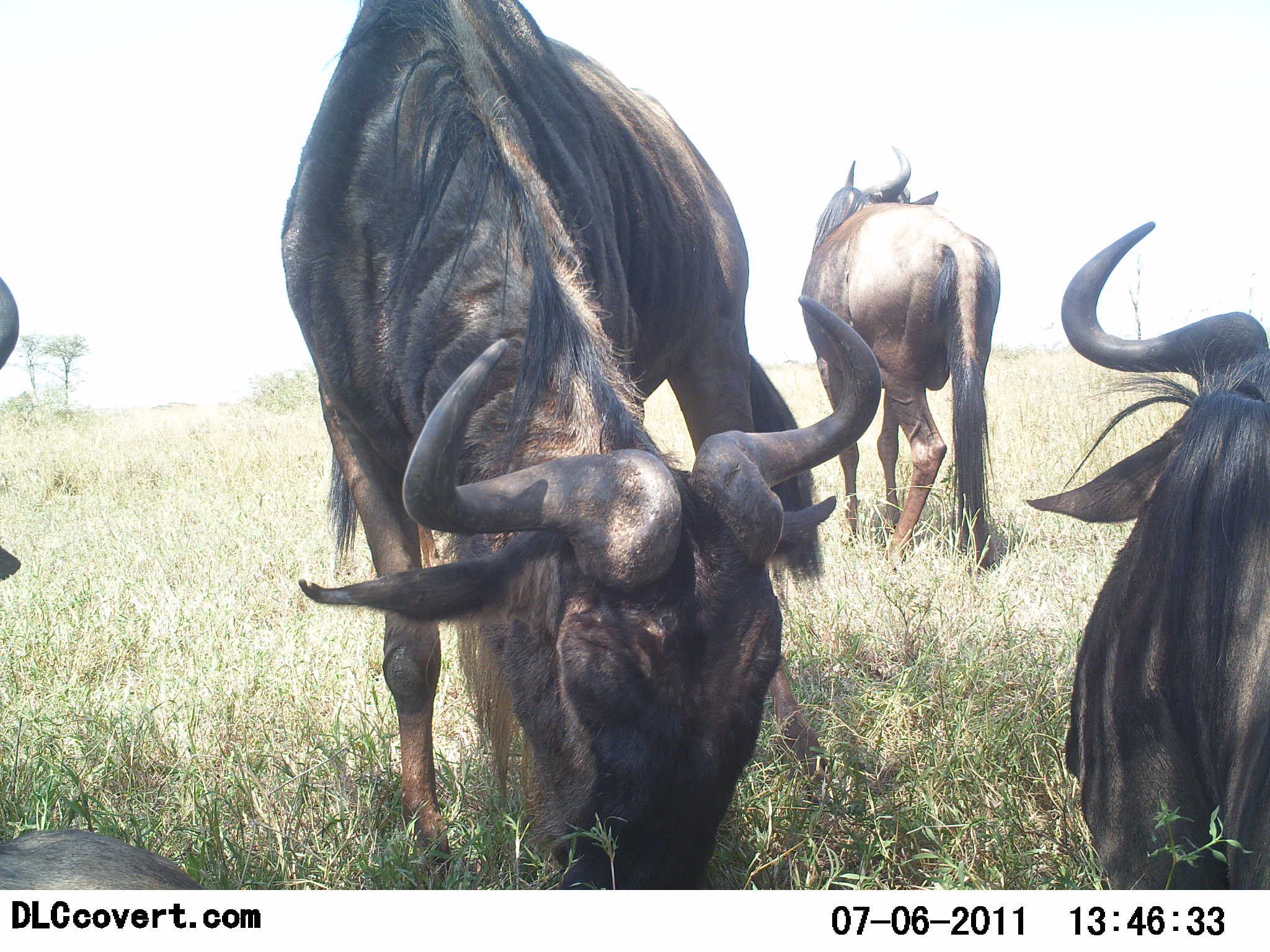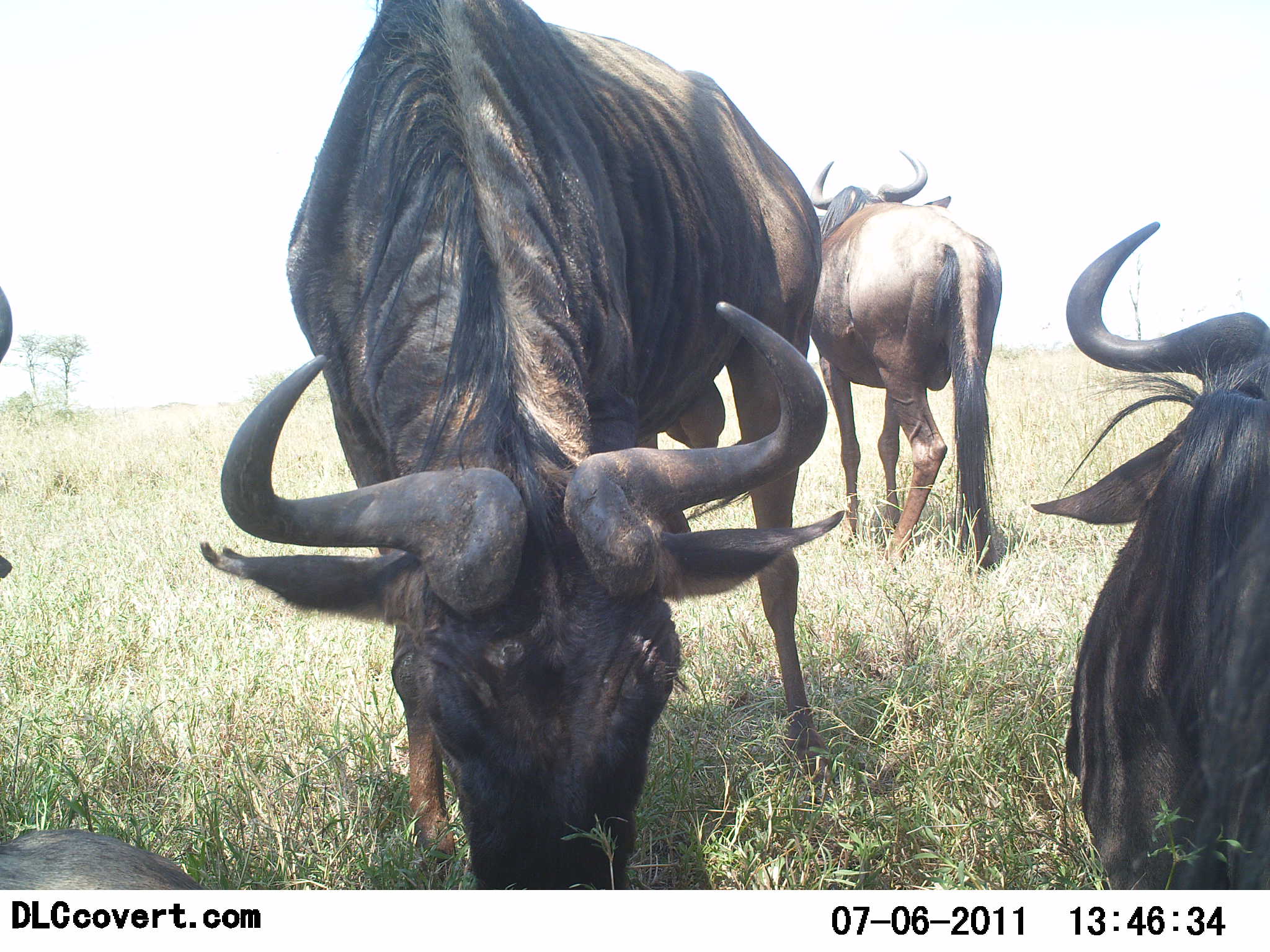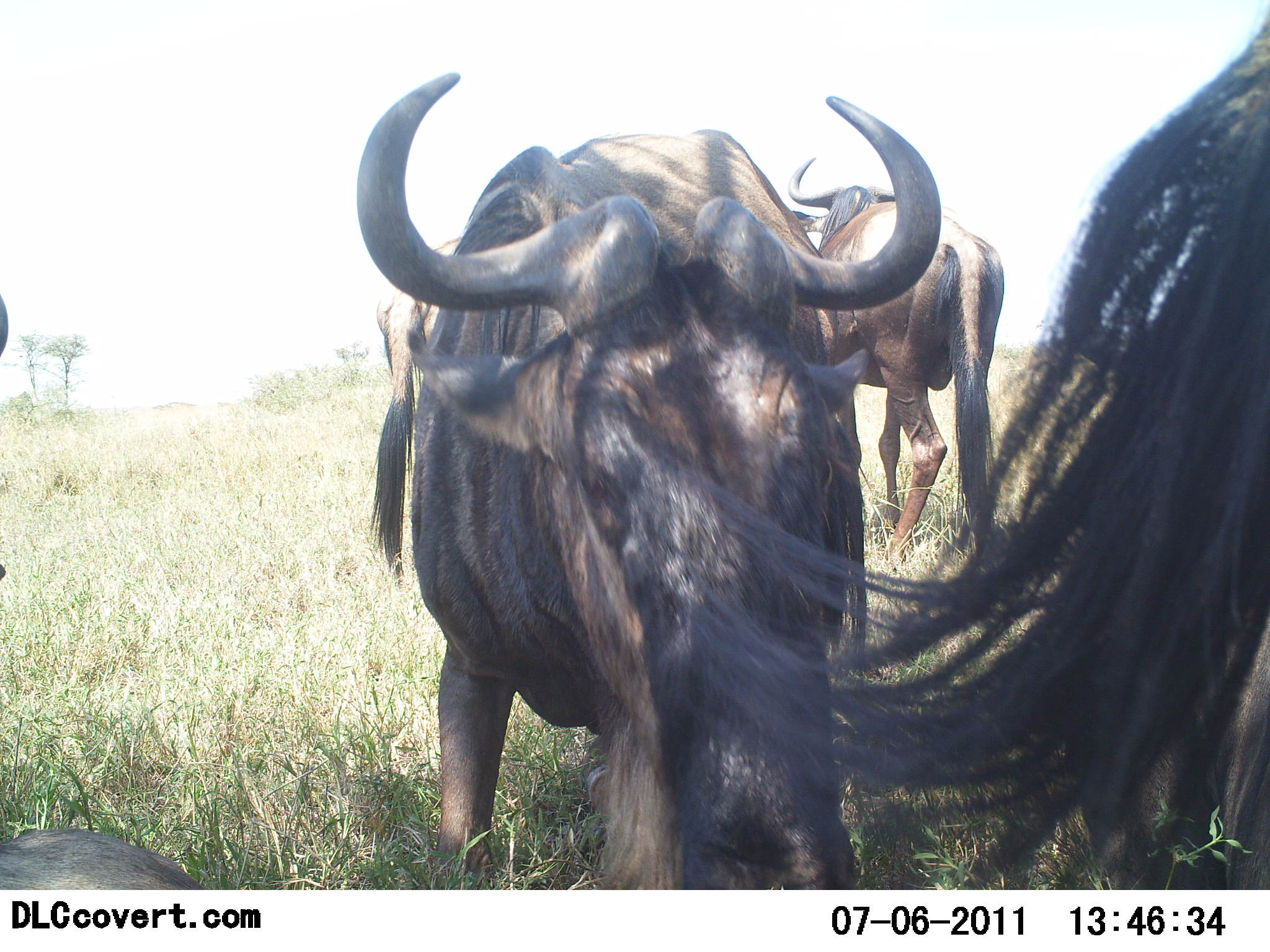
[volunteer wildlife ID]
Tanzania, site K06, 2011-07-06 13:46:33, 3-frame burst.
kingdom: Animalia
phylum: Chordata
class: Mammalia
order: Artiodactyla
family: Bovidae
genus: Connochaetes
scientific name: Connochaetes taurinus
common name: blue wildebeest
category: wildebeest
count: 4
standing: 64%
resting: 45%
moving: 9%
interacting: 9%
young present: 0%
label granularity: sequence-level